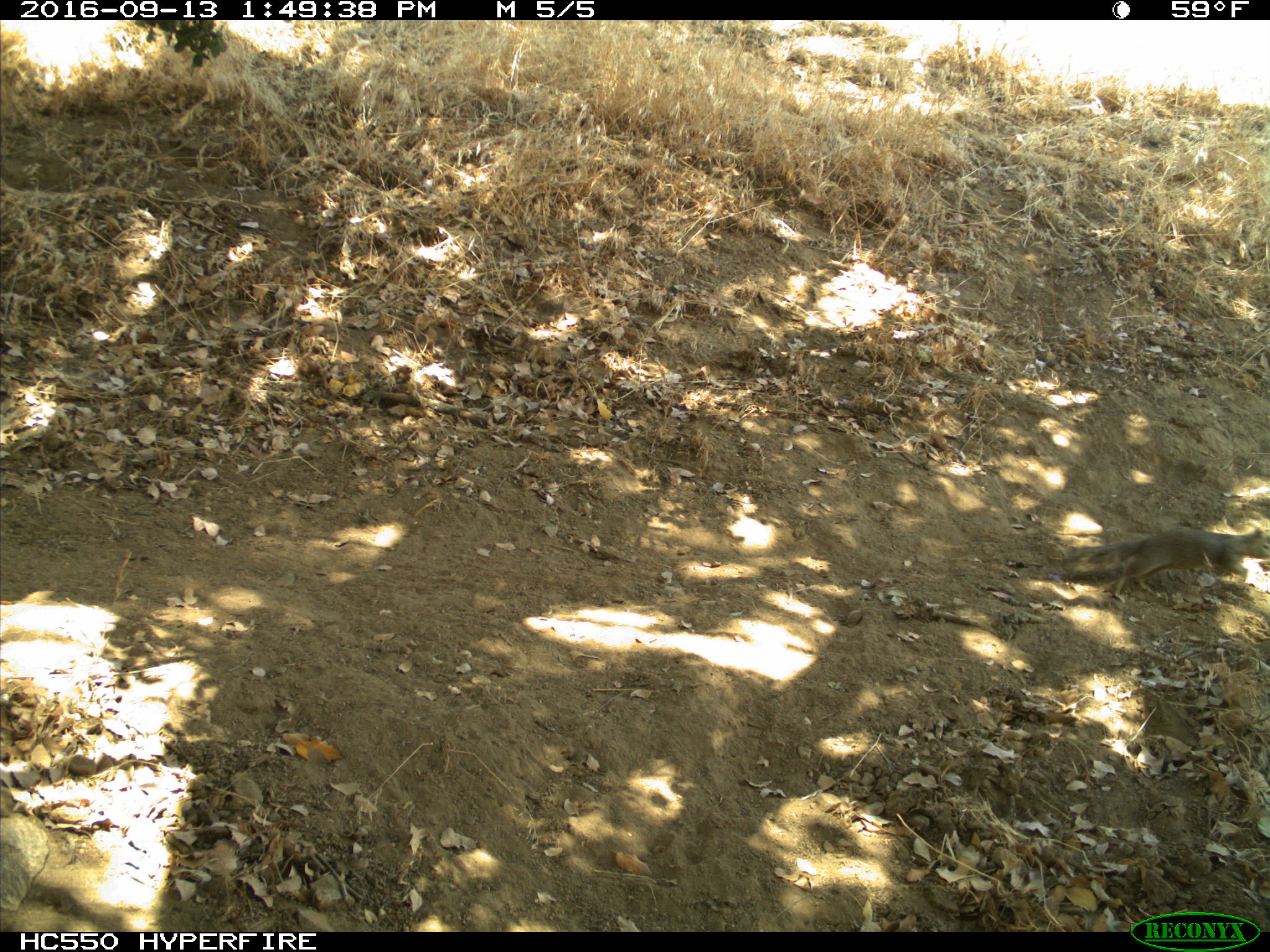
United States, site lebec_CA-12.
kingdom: Animalia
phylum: Chordata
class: Mammalia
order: Rodentia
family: Sciuridae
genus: Otospermophilus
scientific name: Otospermophilus beecheyi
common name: california ground squirrel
Otospermophilus beecheyi (california ground squirrel).